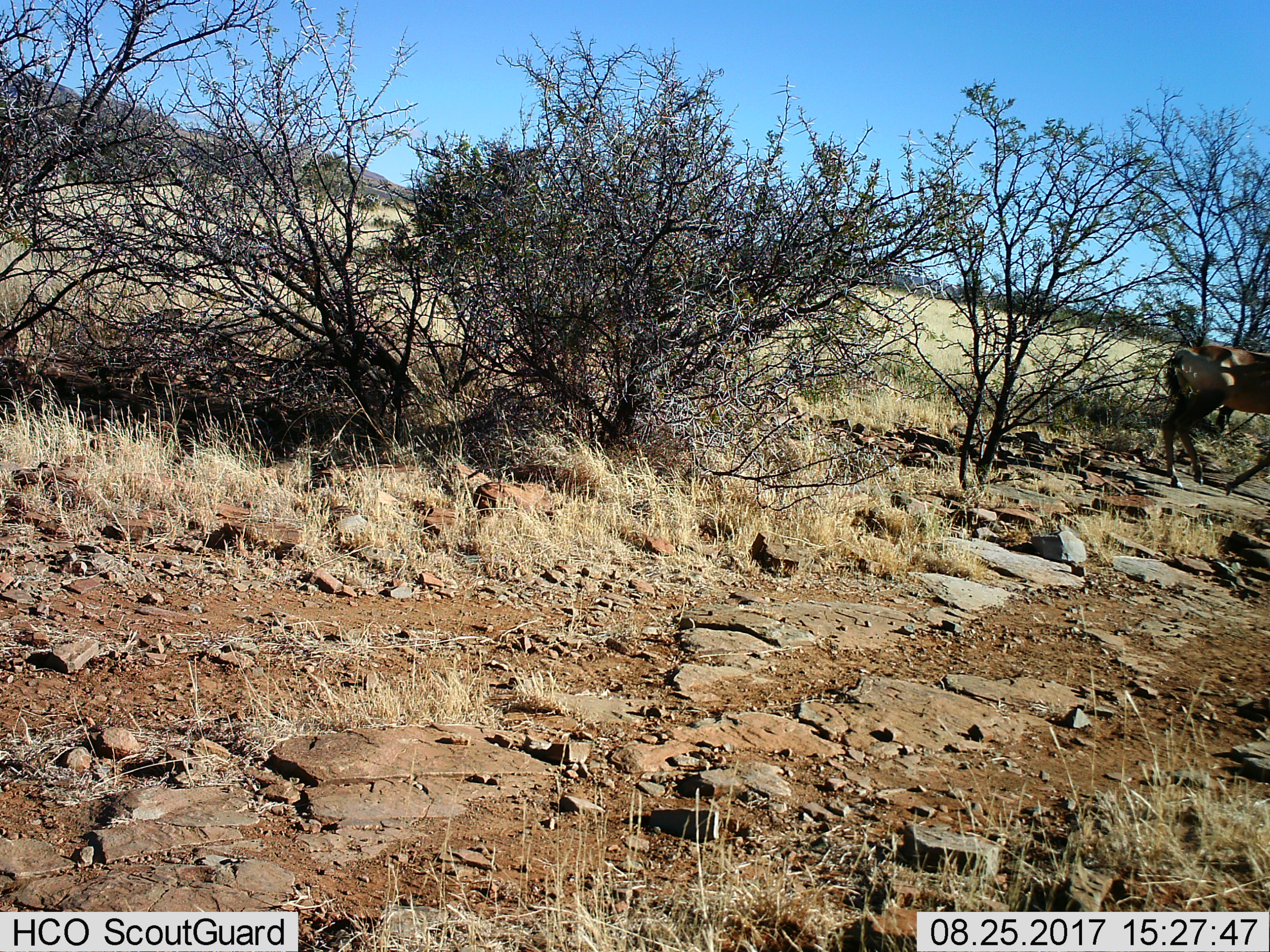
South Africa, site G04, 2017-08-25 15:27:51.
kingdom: Animalia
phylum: Chordata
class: Mammalia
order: Artiodactyla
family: Bovidae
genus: Alcelaphus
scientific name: Alcelaphus buselaphus caama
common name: red hartebeest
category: hartebeestred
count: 1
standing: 25%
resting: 0%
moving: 100%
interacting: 0%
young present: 0%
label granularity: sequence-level